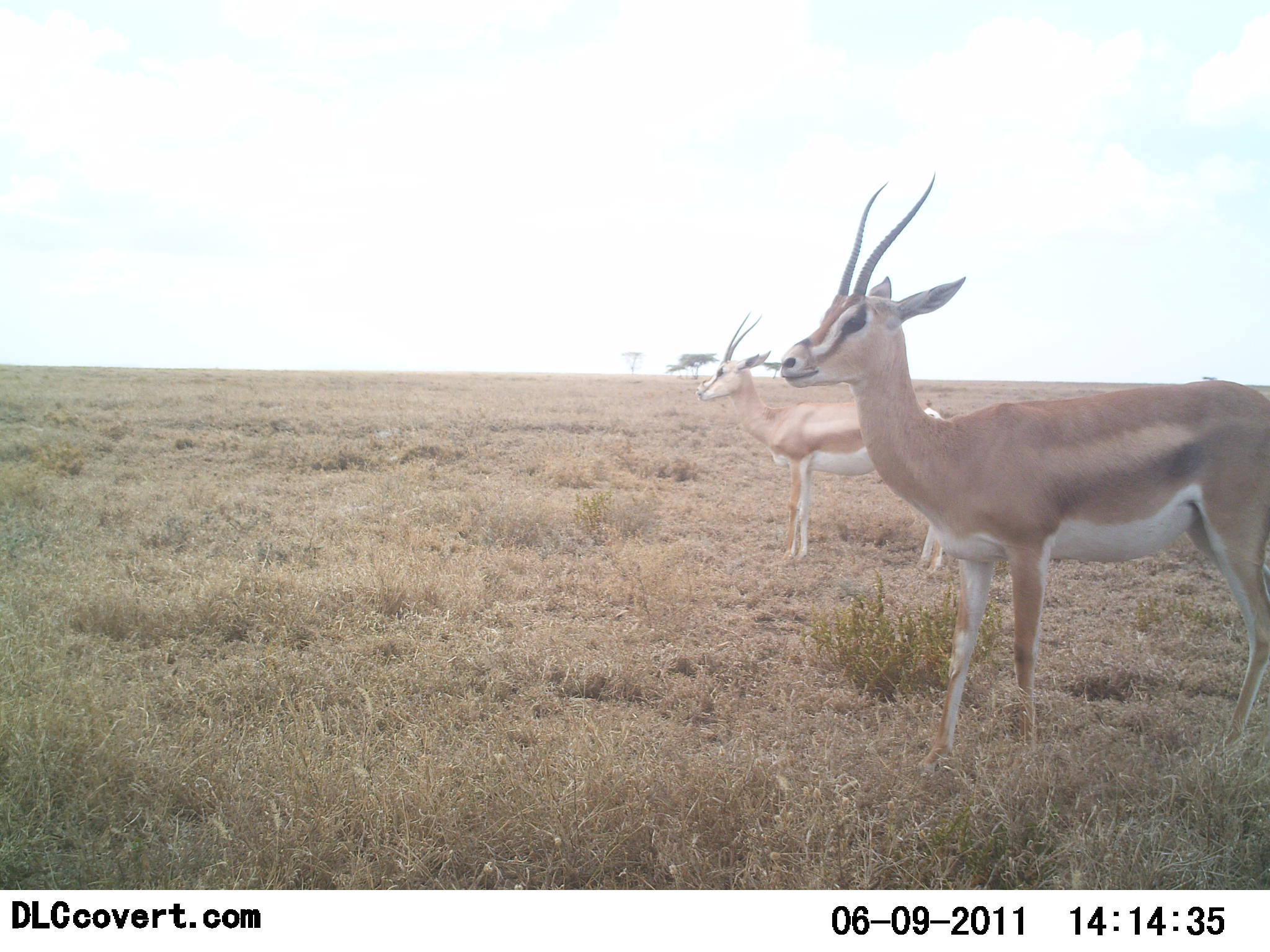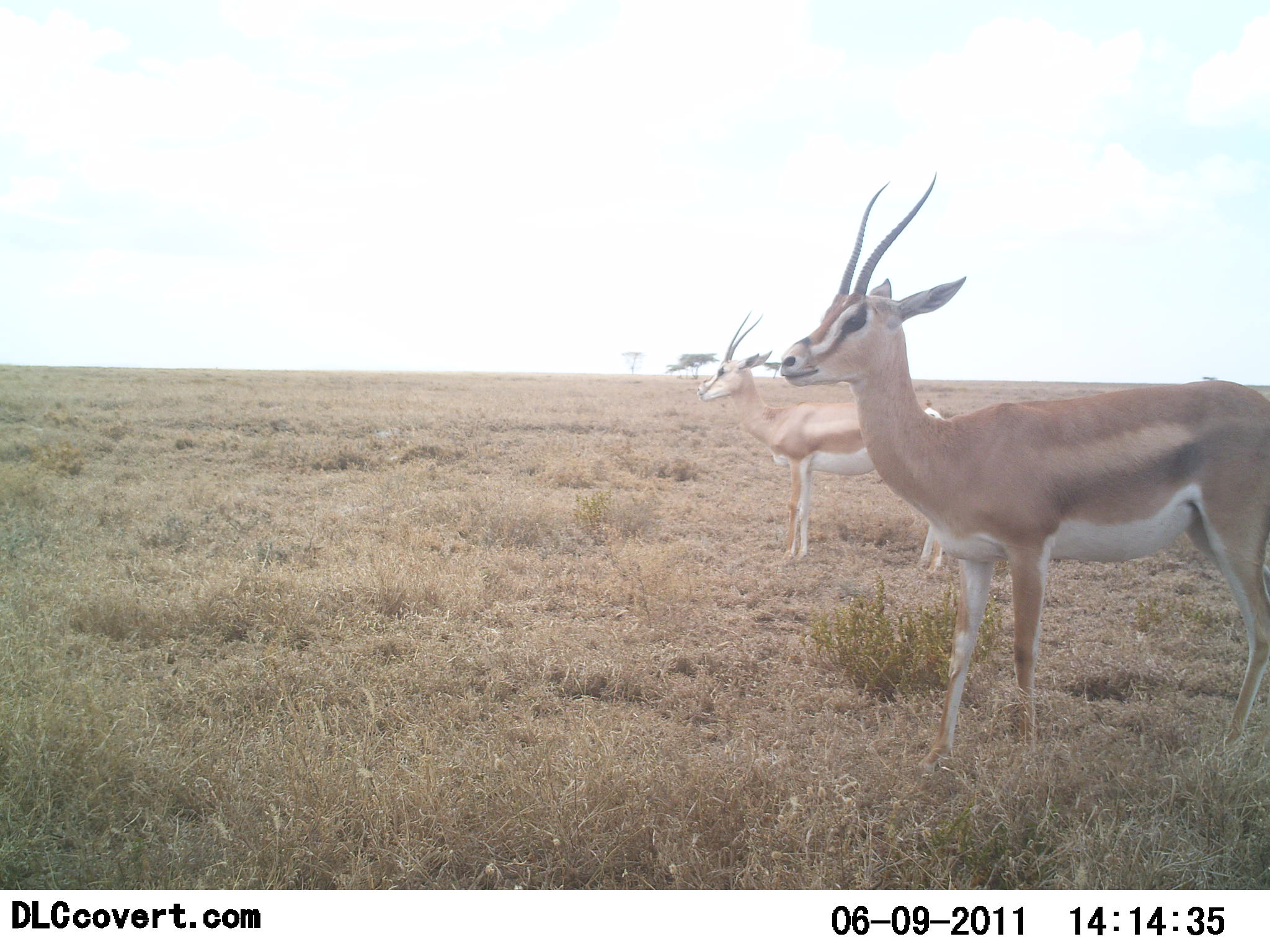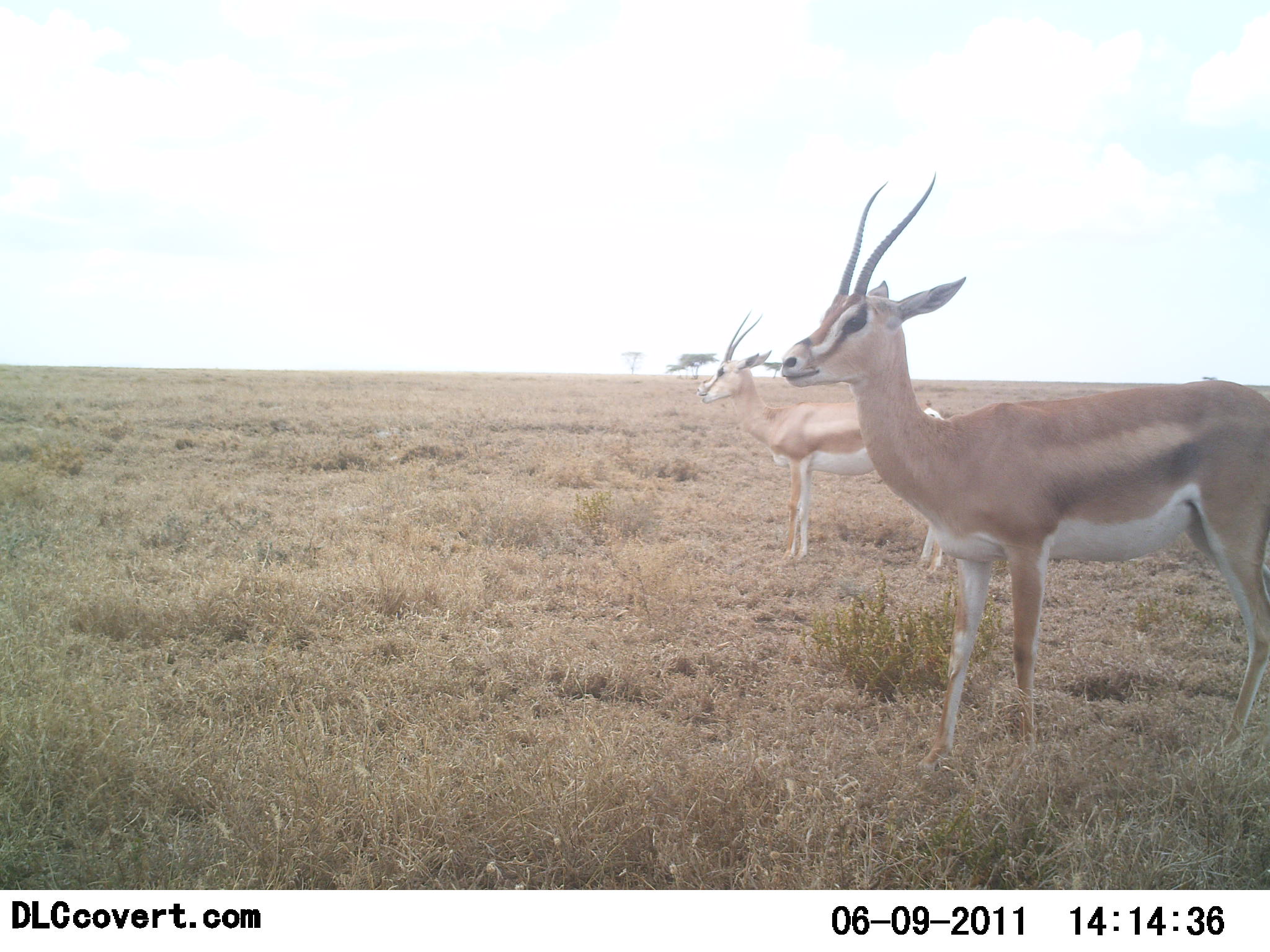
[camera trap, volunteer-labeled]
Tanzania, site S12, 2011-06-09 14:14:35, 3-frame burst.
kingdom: Animalia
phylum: Chordata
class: Mammalia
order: Artiodactyla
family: Bovidae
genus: Nanger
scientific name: Nanger granti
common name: grant's gazelle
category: gazellegrants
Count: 2.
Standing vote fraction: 100%.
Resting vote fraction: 0%.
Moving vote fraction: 0%.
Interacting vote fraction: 0%.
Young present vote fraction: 0%.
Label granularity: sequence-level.